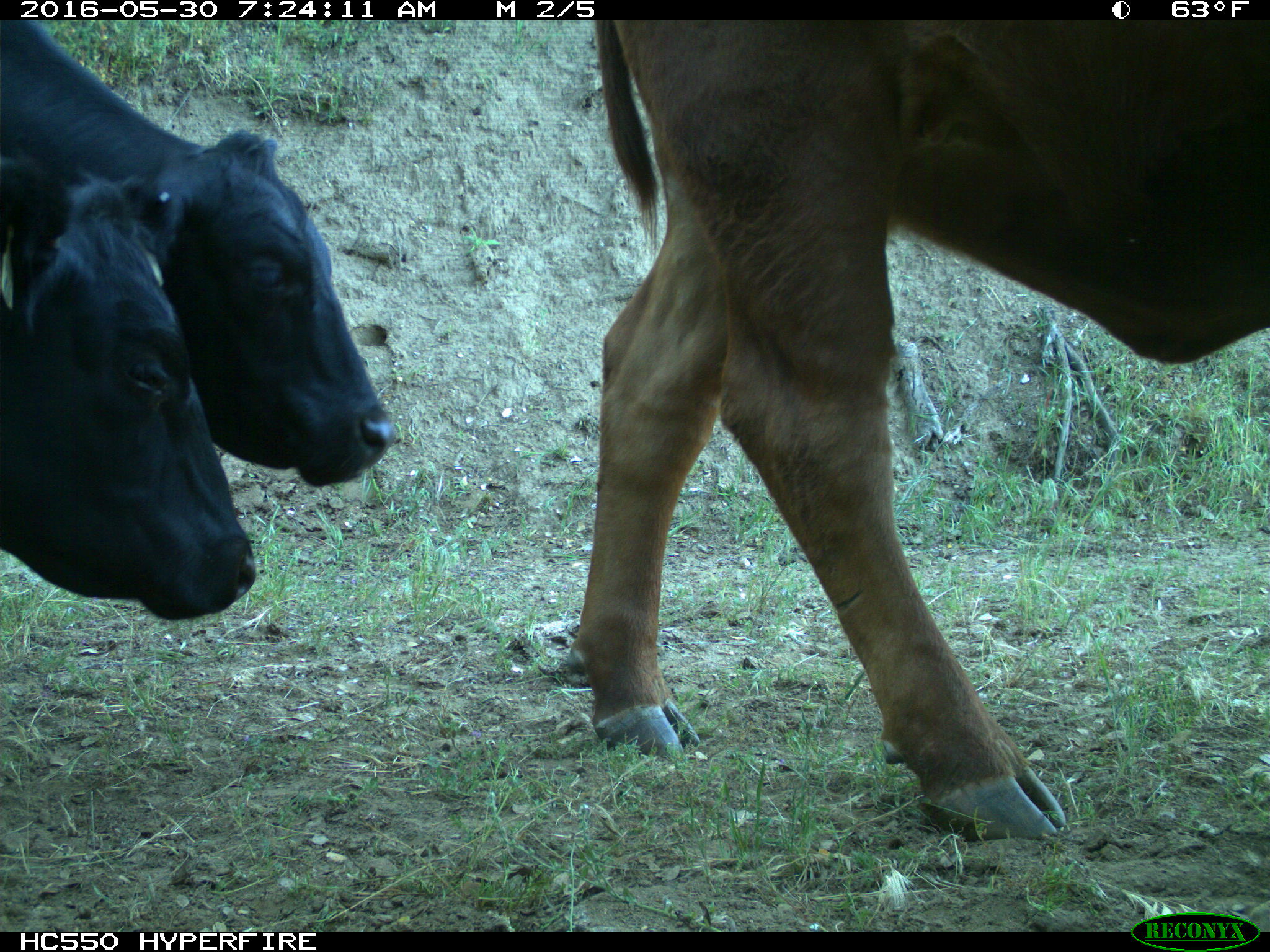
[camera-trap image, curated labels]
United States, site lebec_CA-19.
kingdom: Animalia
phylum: Chordata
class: Mammalia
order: Artiodactyla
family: Bovidae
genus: Bos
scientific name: Bos taurus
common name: domestic cow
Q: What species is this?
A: Bos taurus (domestic cow).